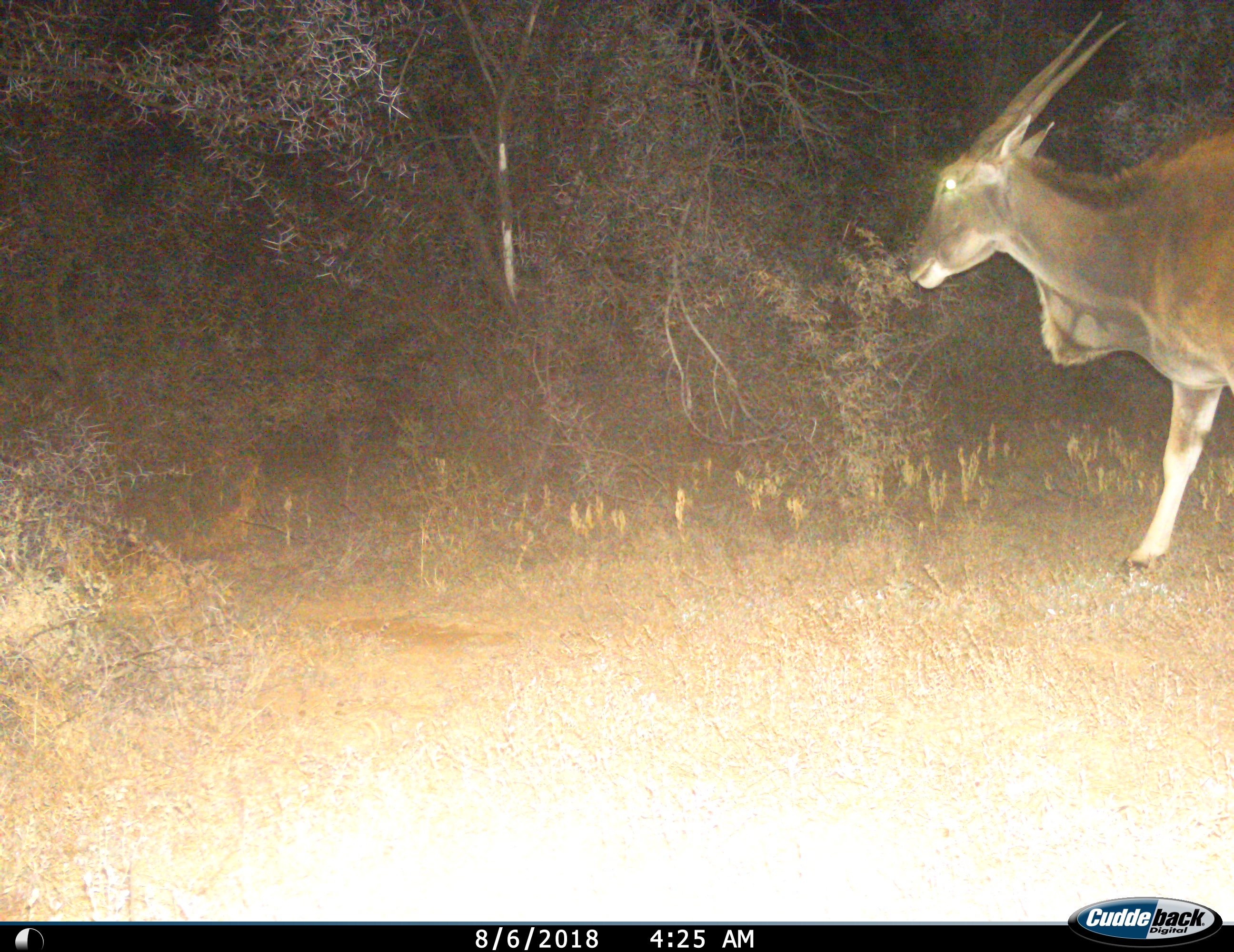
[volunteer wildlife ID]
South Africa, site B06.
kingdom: Animalia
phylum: Chordata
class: Mammalia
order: Artiodactyla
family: Bovidae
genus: Tragelaphus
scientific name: Tragelaphus oryx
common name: eland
Eland (Tragelaphus oryx), count 1. Behavior (volunteer vote fractions): standing 10%, resting 0%, moving 90%, interacting 0%. Young present (vote fraction): 0%. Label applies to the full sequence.